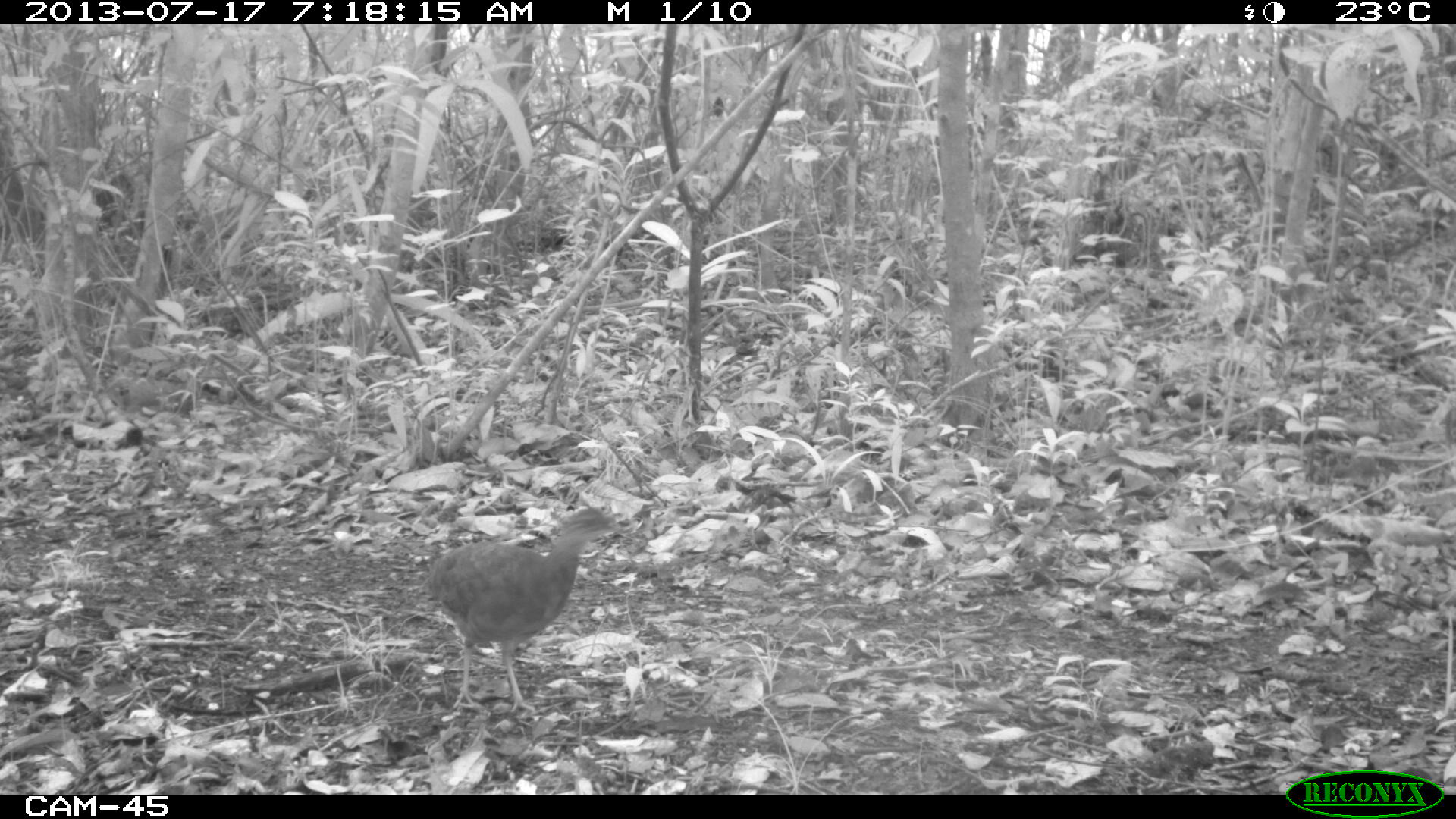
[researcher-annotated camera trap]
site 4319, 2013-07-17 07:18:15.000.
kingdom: Animalia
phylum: Chordata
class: Aves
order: Tinamiformes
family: Tinamidae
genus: Tinamus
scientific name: Tinamus major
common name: great tinamou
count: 1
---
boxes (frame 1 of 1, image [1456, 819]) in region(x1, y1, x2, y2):
tinamus major: region(418, 501, 630, 715)